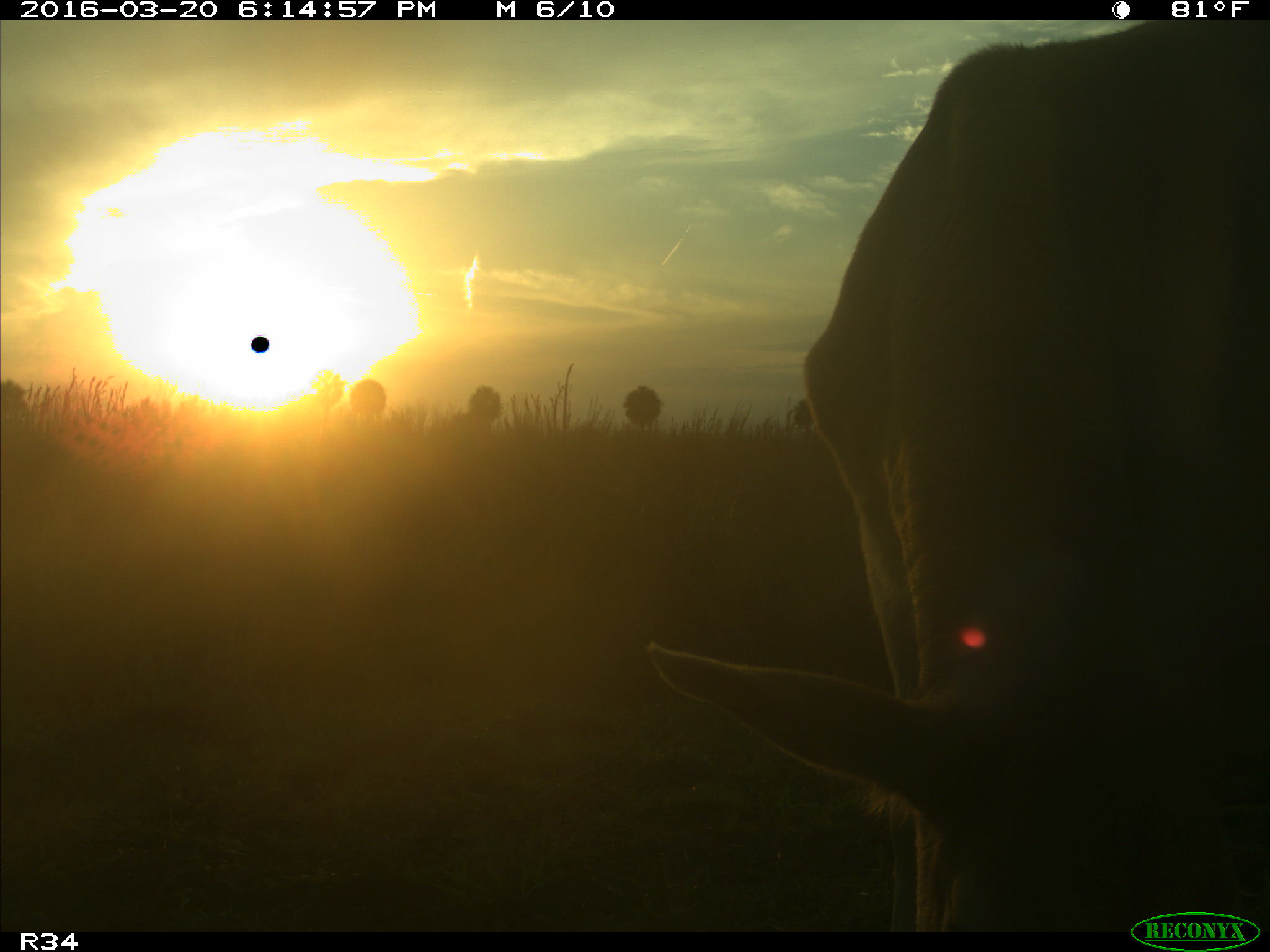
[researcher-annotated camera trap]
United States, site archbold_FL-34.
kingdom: Animalia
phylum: Chordata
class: Mammalia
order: Artiodactyla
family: Bovidae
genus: Bos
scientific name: Bos taurus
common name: domestic cow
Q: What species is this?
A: Bos taurus (domestic cow).